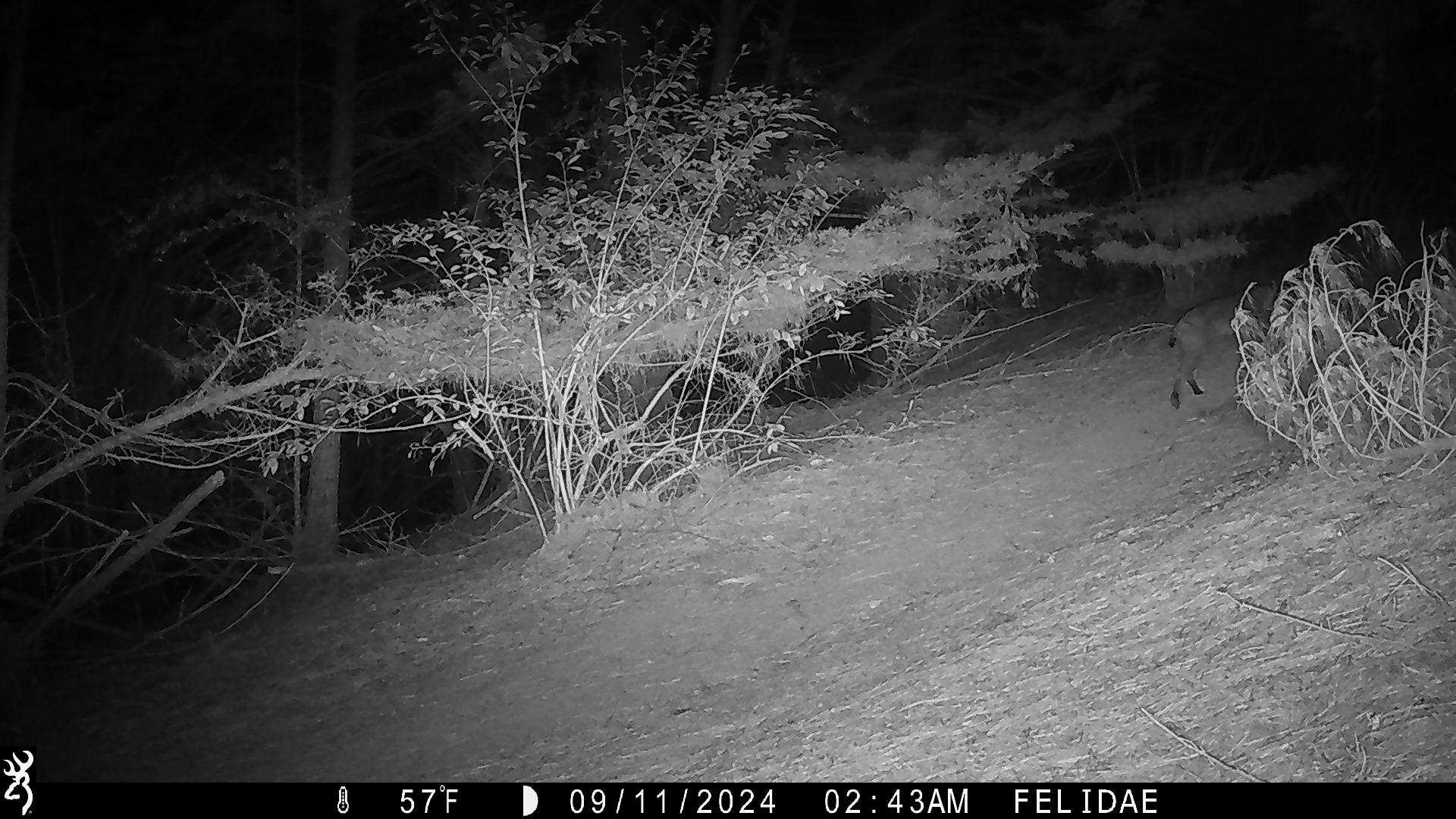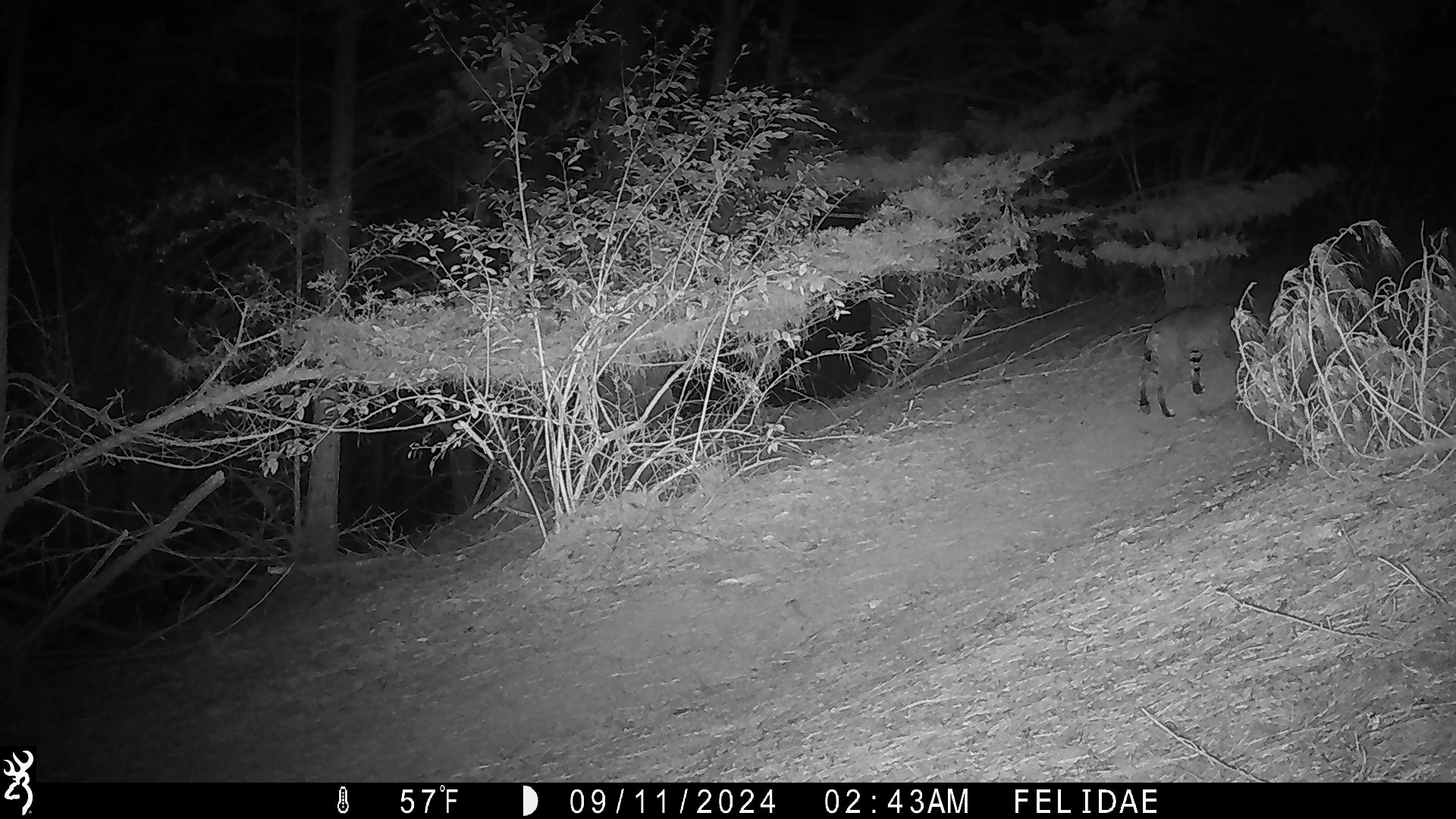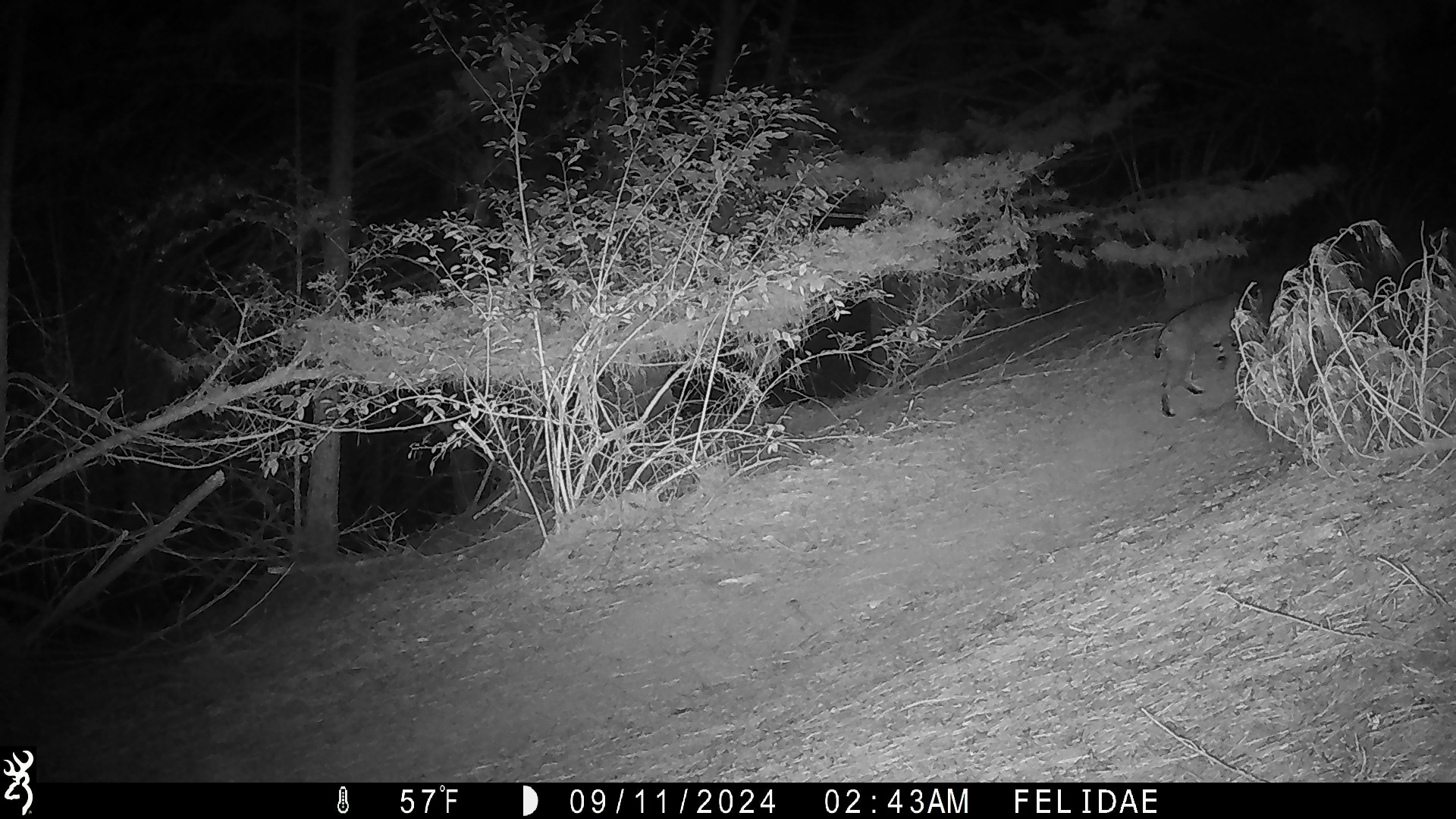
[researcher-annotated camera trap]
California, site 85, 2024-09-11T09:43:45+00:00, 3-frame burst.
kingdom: Animalia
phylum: Chordata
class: Mammalia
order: Carnivora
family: Felidae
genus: Lynx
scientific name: Lynx rufus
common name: bobcat